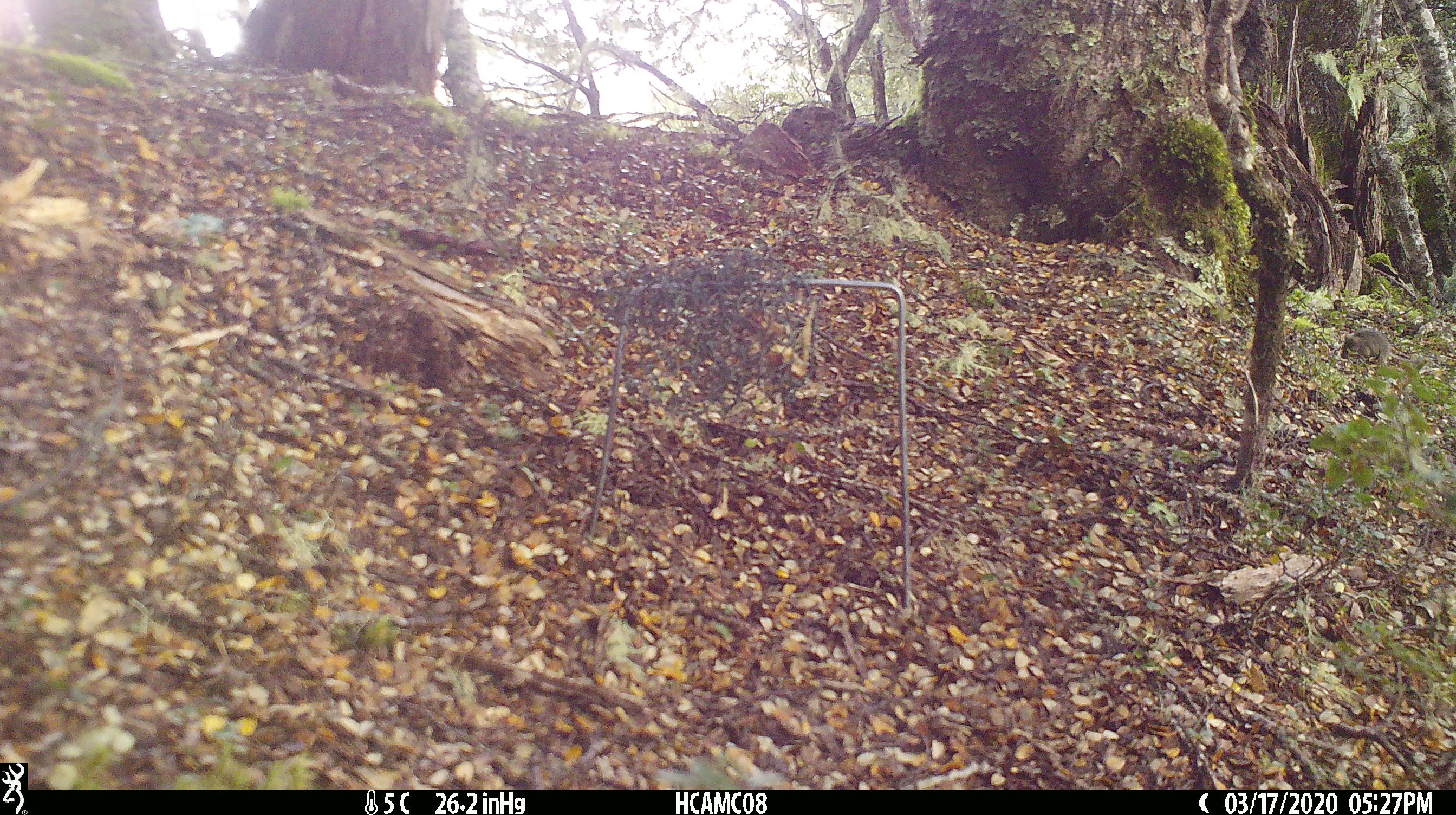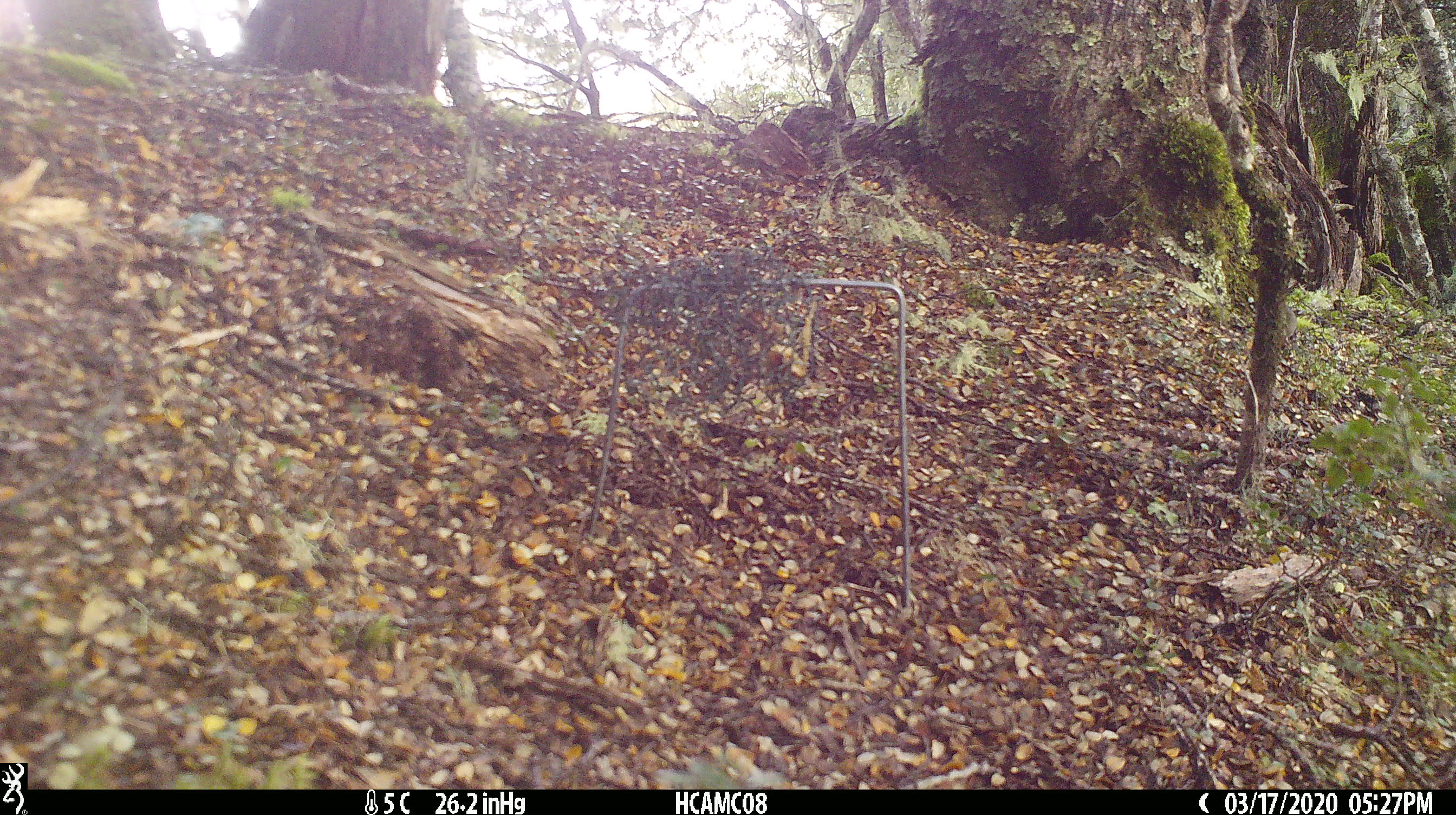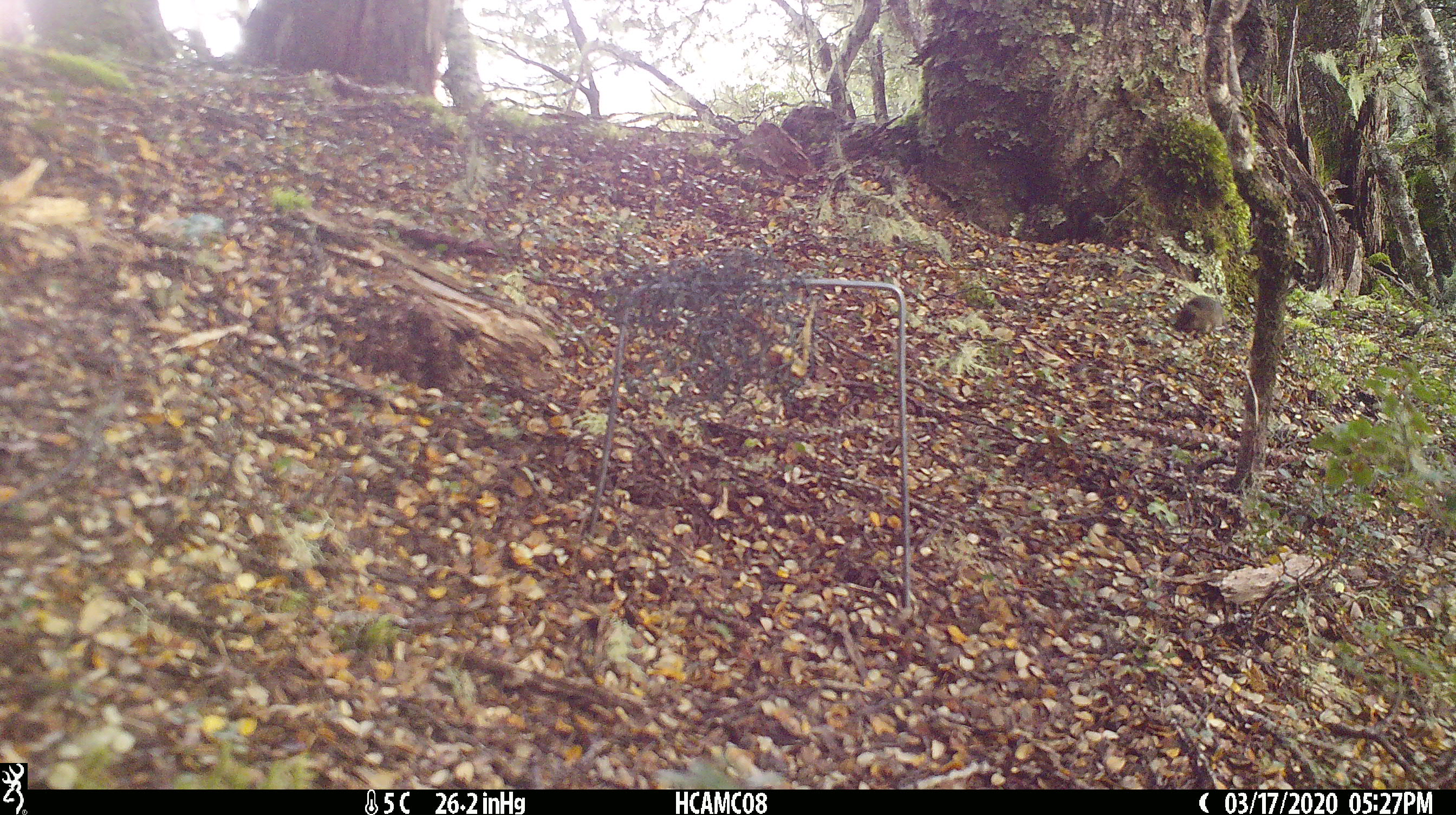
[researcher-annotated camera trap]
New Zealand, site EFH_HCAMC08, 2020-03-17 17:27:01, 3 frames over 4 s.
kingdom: Animalia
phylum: Chordata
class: Mammalia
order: Rodentia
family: Muridae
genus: Mus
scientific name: Mus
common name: mouse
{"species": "mouse (Mus)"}